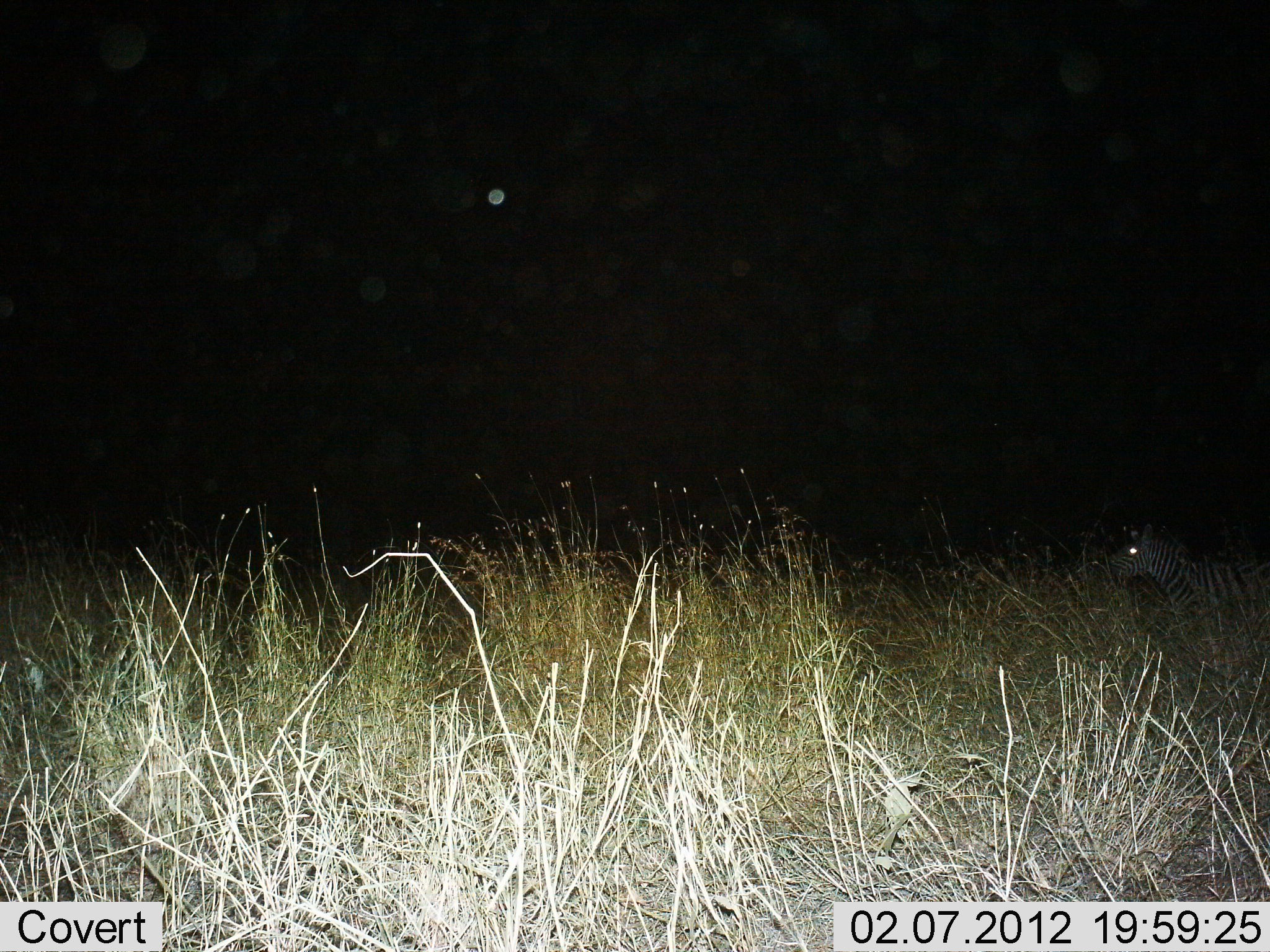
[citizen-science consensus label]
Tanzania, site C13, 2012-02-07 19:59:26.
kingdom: Animalia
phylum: Chordata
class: Mammalia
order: Perissodactyla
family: Equidae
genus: Equus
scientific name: Equus quagga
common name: plains zebra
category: zebra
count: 1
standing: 57%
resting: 4%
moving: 39%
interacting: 0%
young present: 0%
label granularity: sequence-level